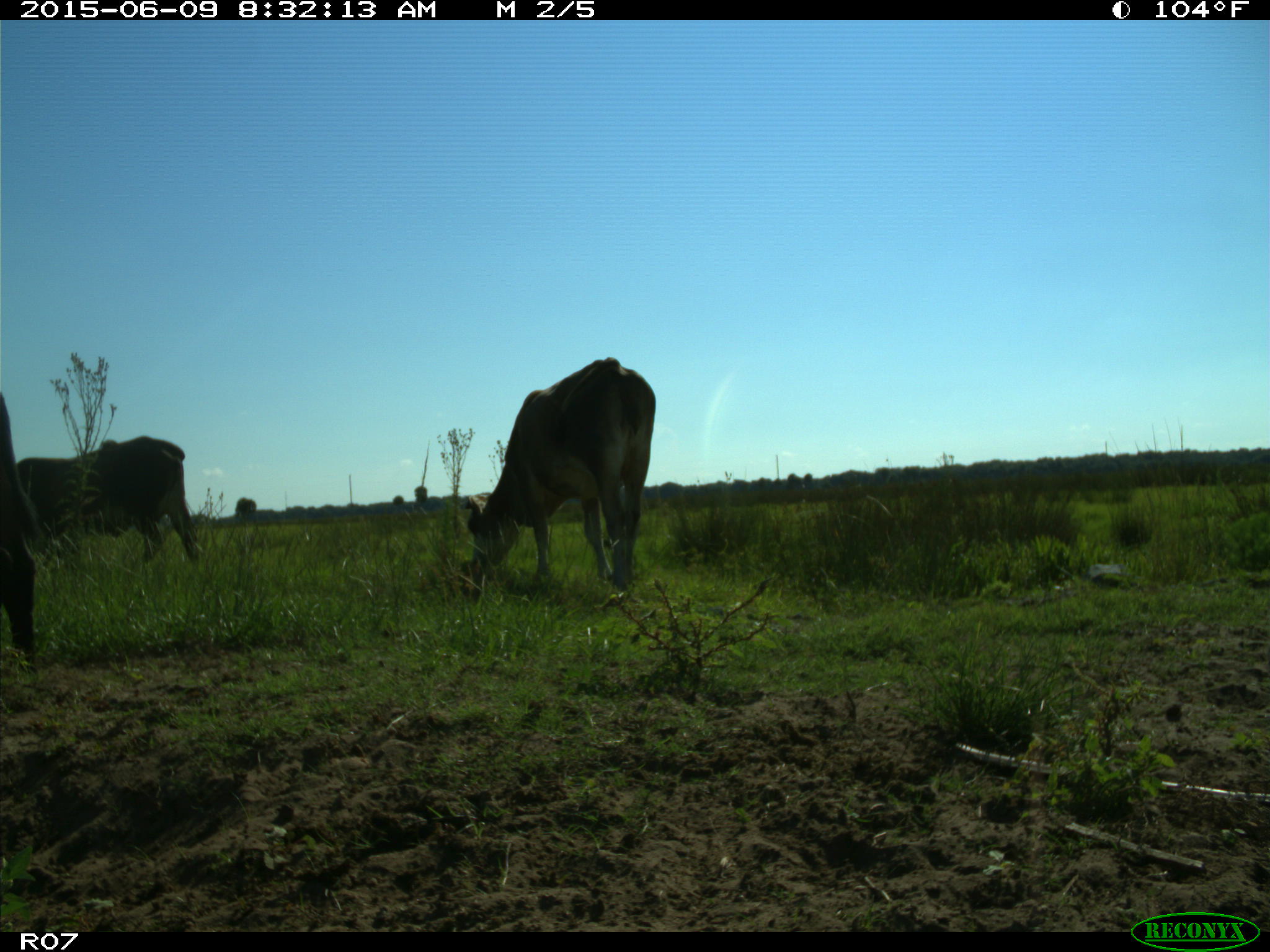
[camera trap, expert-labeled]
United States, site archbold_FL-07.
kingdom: Animalia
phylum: Chordata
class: Mammalia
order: Artiodactyla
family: Bovidae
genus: Bos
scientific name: Bos taurus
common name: domestic cow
Bos taurus (domestic cow).